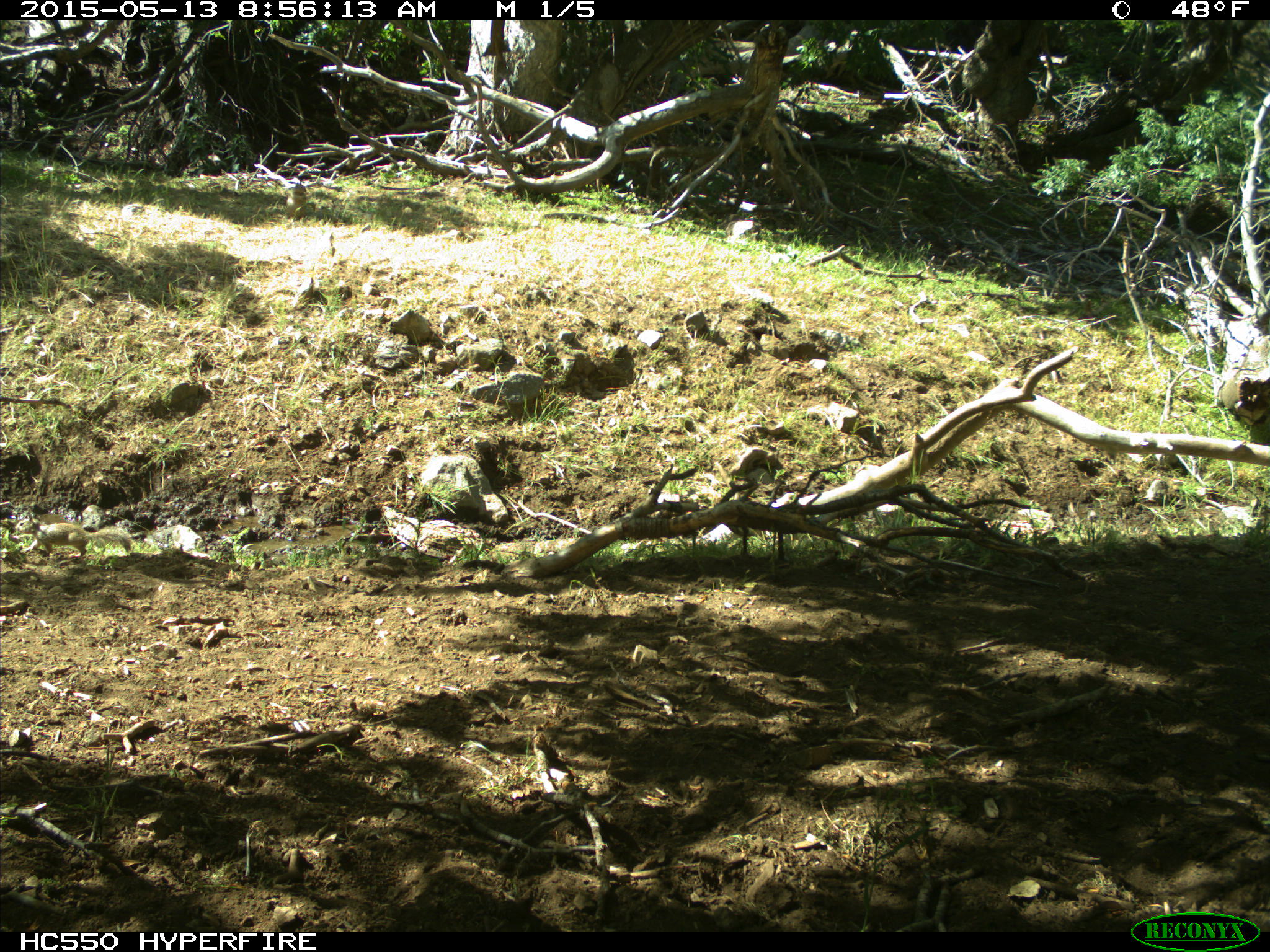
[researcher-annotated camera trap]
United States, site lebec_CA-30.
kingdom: Animalia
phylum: Chordata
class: Mammalia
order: Rodentia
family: Sciuridae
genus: Otospermophilus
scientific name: Otospermophilus beecheyi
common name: california ground squirrel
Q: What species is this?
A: Otospermophilus beecheyi (california ground squirrel).